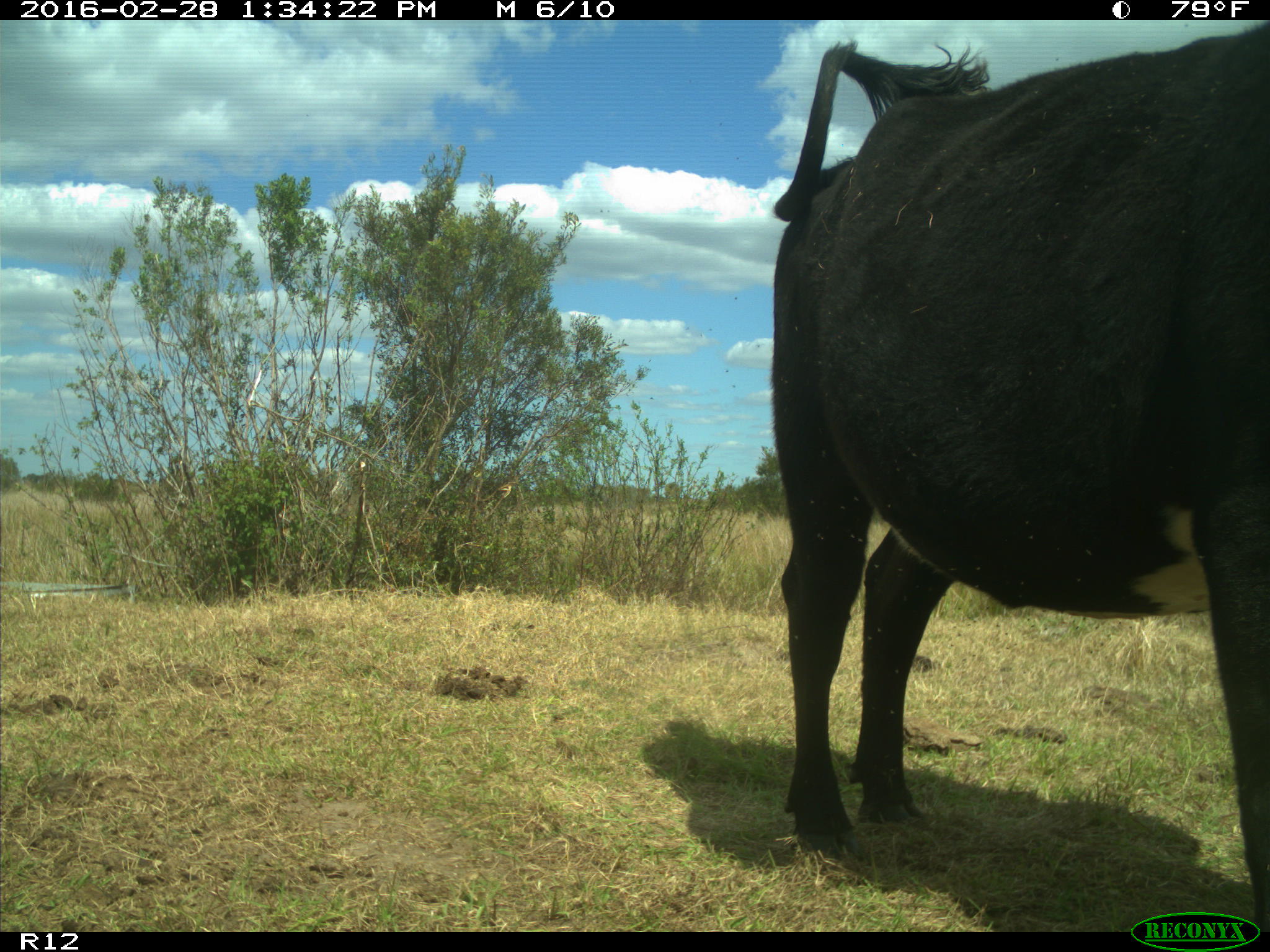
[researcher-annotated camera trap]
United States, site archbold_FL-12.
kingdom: Animalia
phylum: Chordata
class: Mammalia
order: Artiodactyla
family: Bovidae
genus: Bos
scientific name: Bos taurus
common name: domestic cow